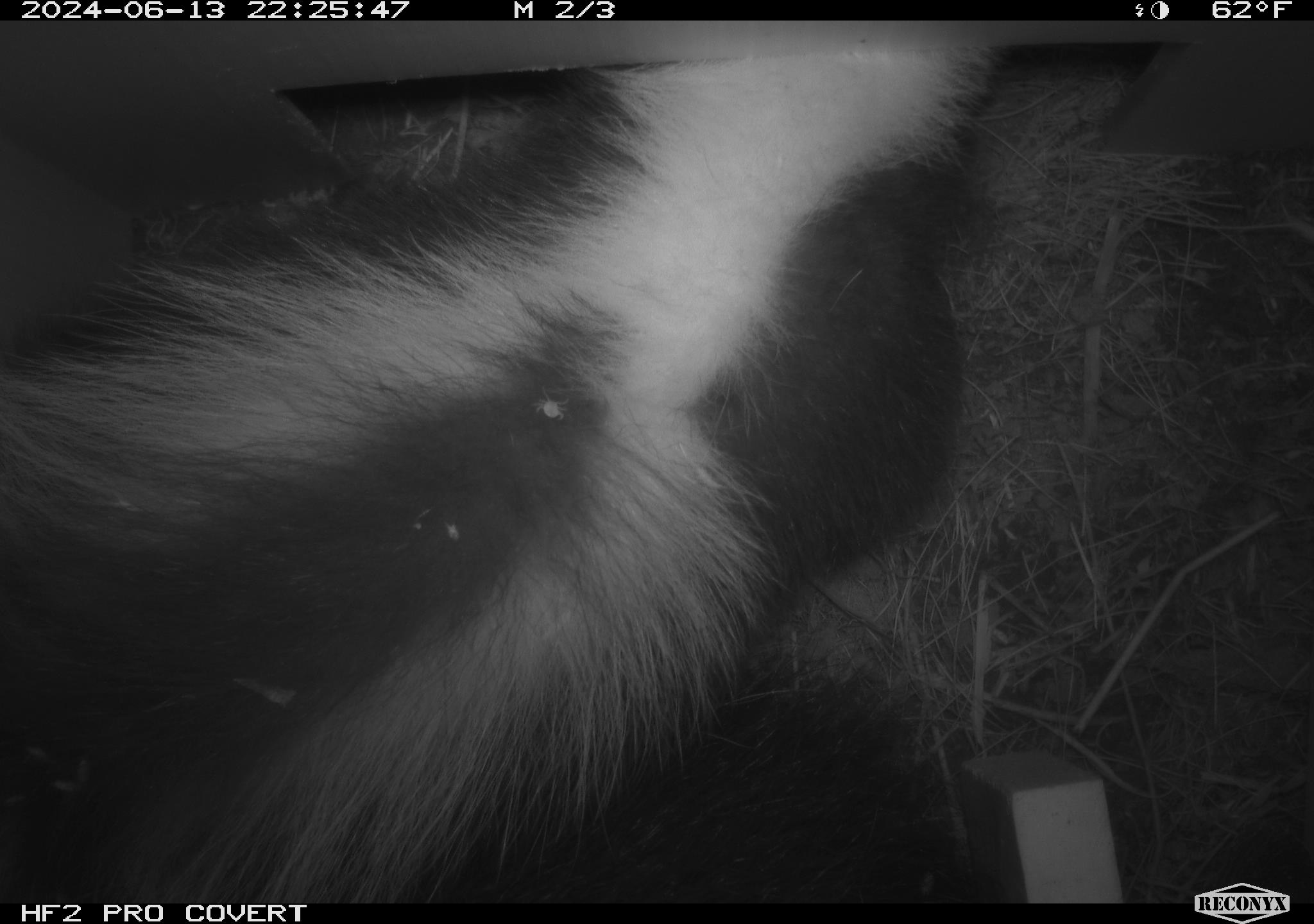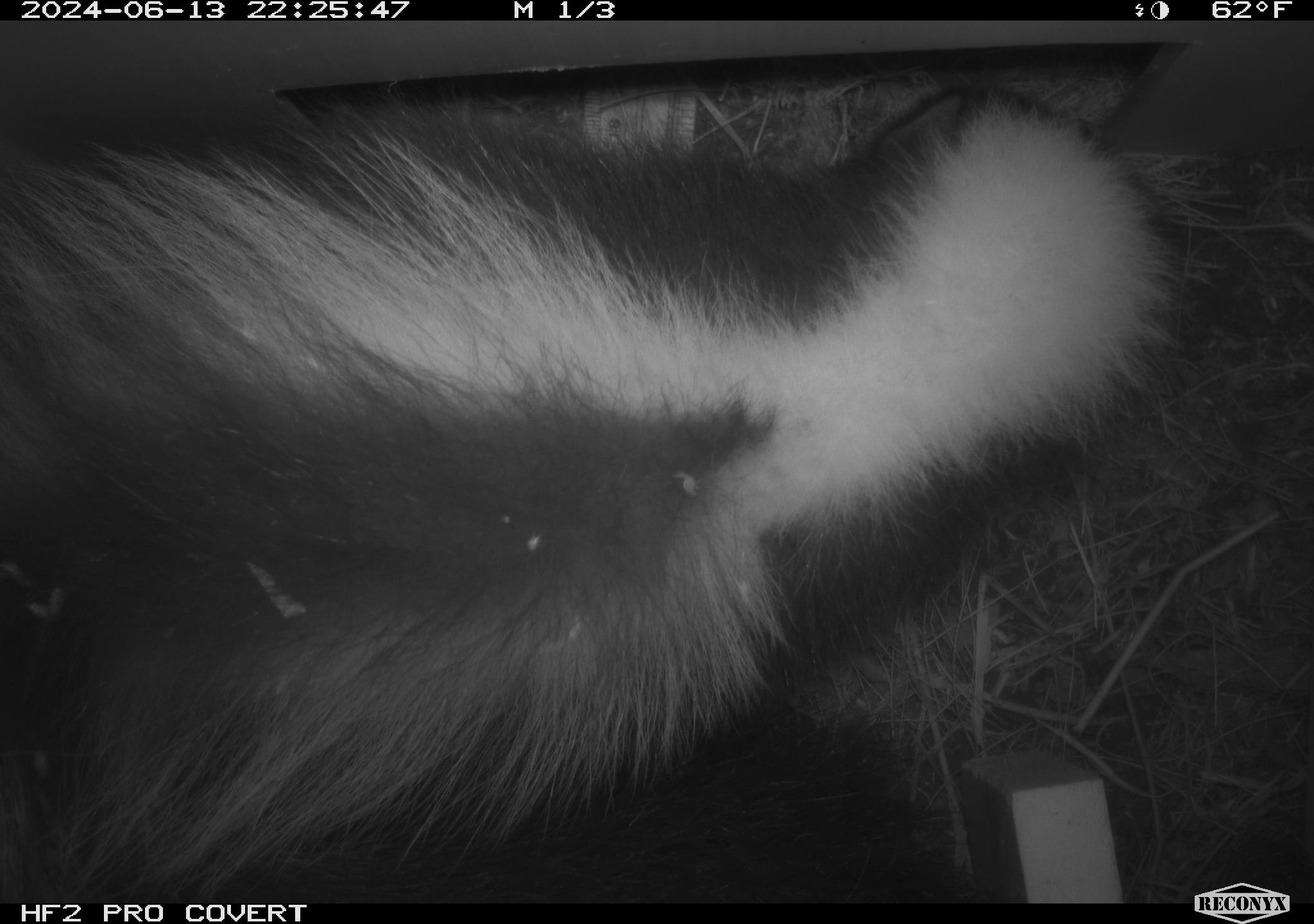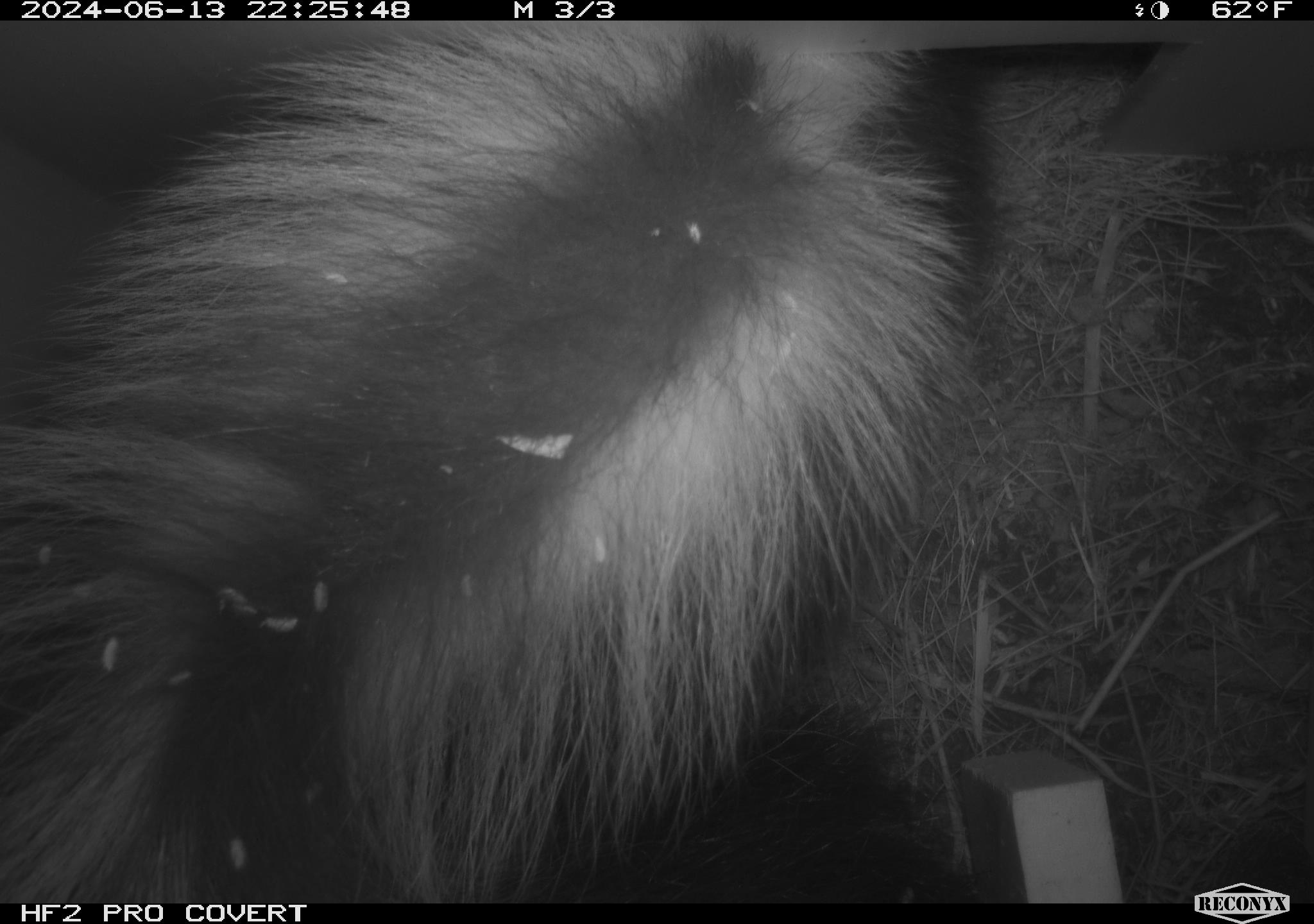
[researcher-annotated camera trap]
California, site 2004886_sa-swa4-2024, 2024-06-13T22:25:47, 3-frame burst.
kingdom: Animalia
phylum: Chordata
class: Mammalia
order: Carnivora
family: Mephitidae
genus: Mephitis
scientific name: Mephitis mephitis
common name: striped skunk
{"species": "striped skunk (Mephitis mephitis)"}